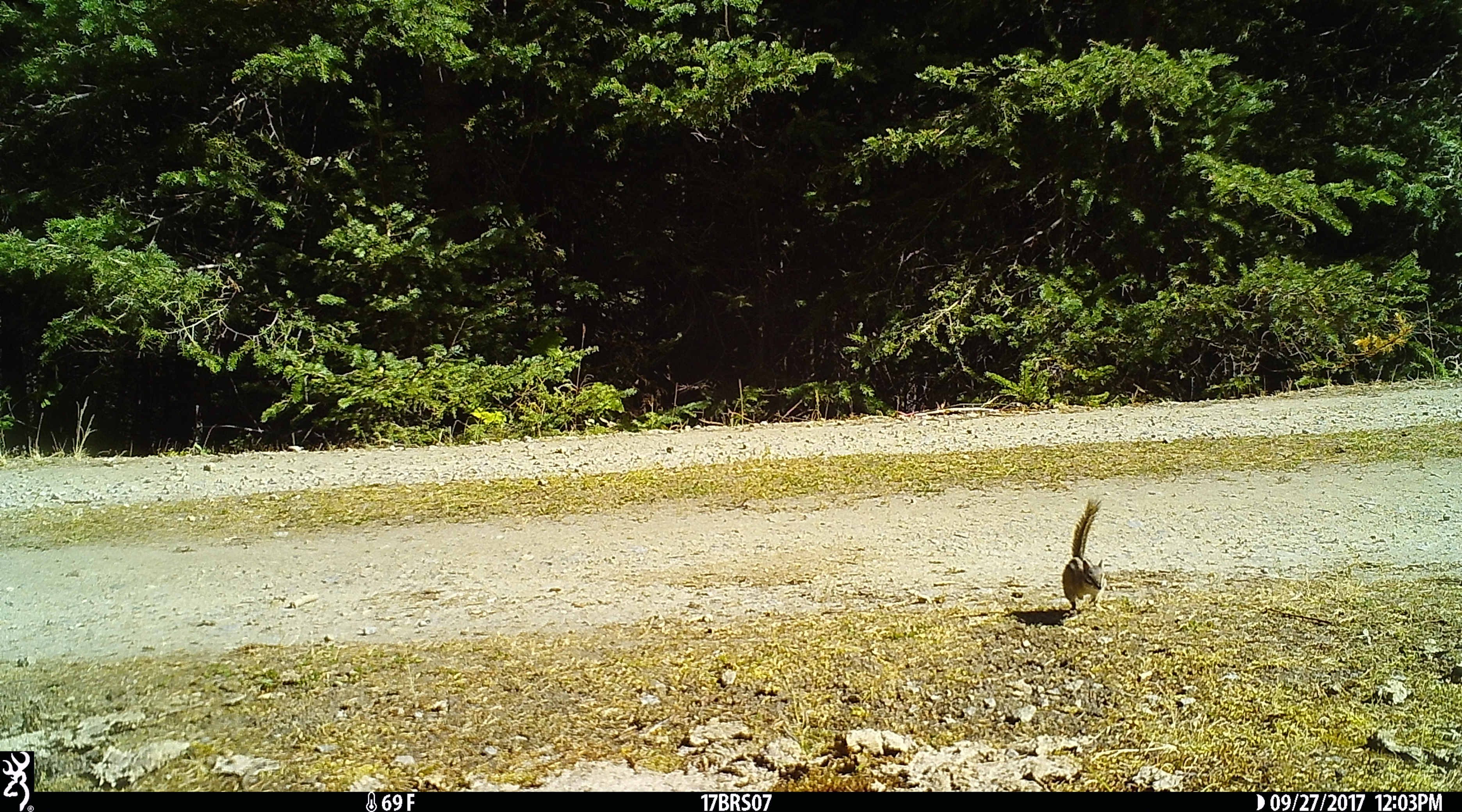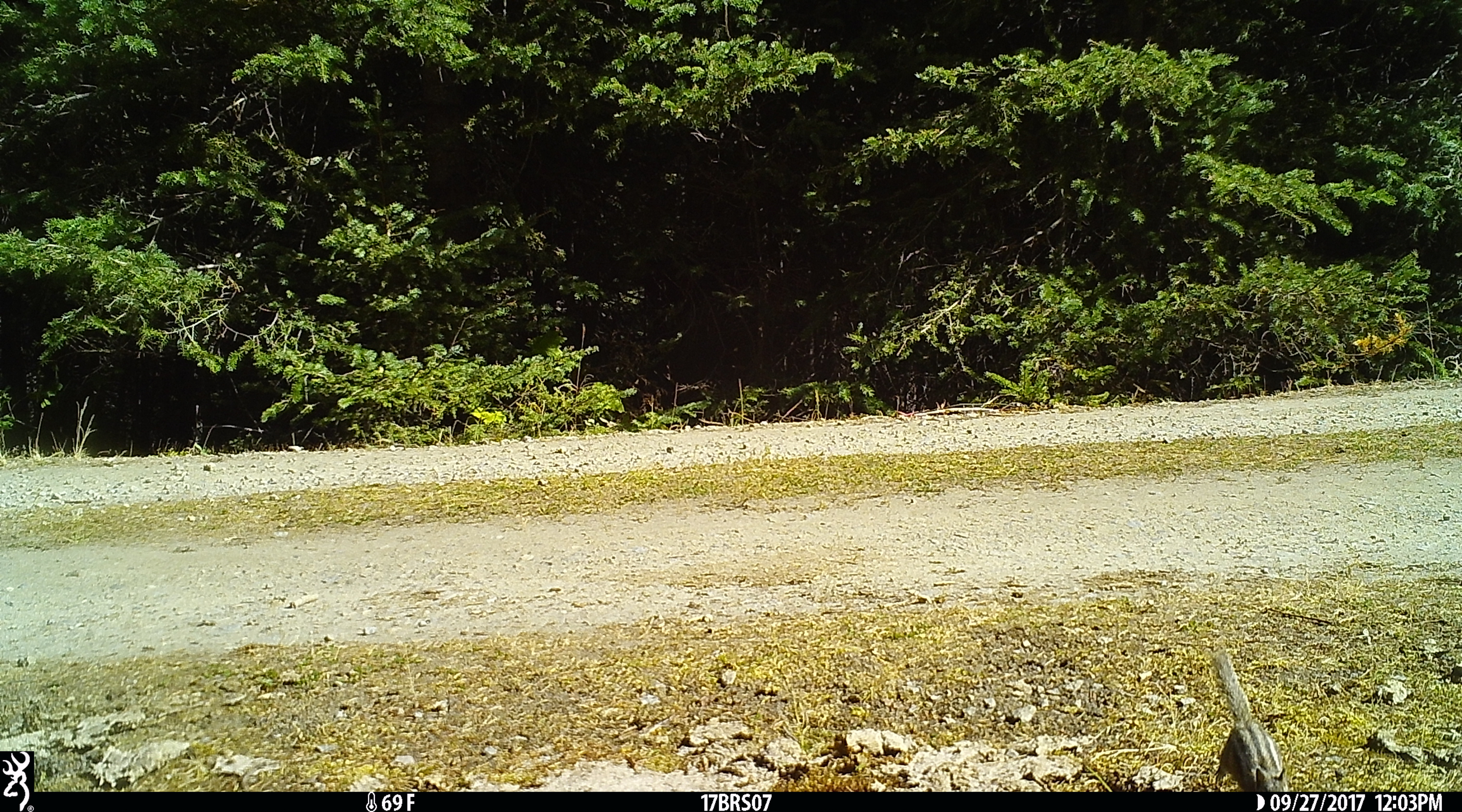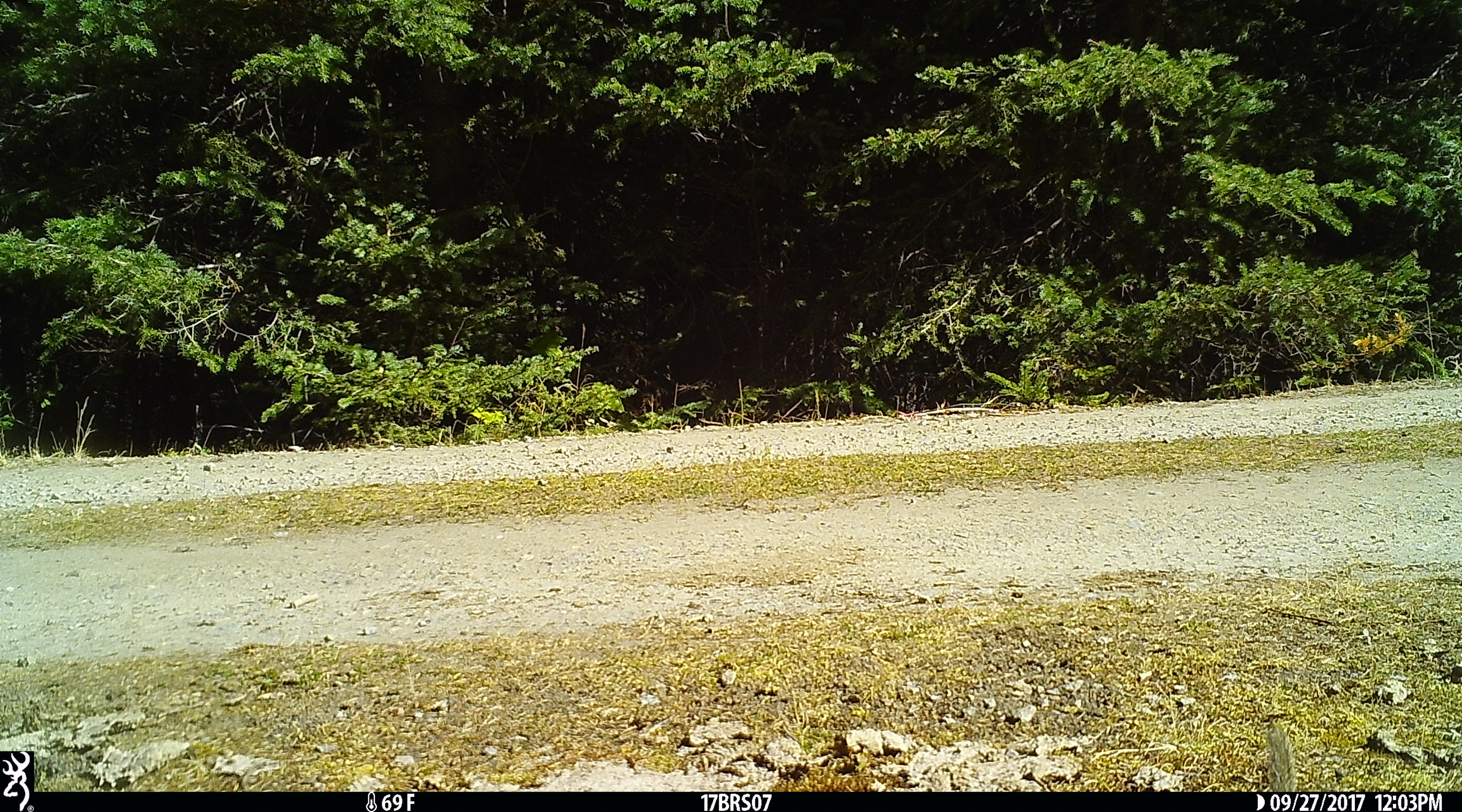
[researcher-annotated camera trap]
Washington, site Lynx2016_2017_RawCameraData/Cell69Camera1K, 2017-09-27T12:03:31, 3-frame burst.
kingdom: Animalia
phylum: Chordata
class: Mammalia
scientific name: Mammalia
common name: small mammal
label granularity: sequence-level